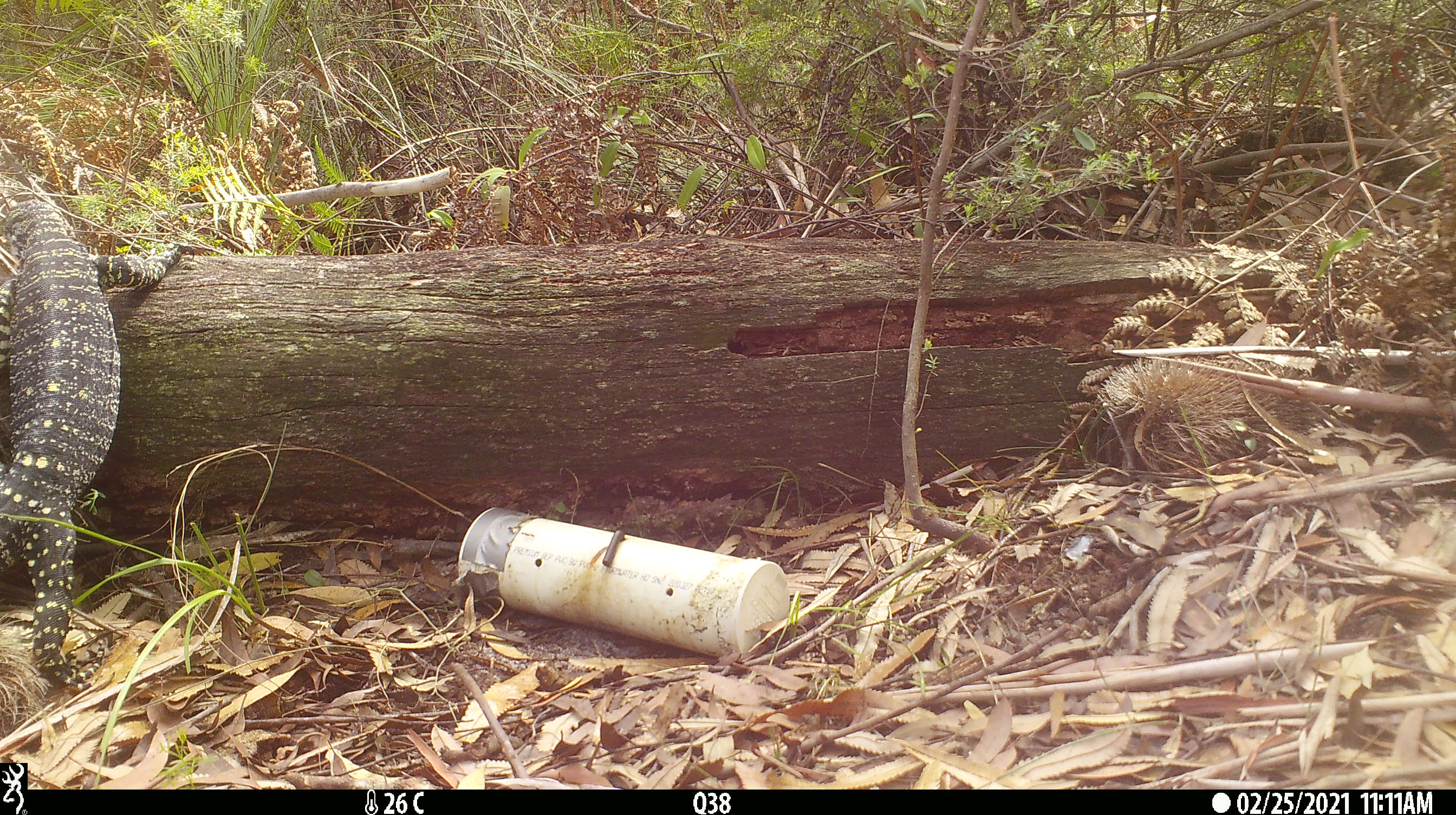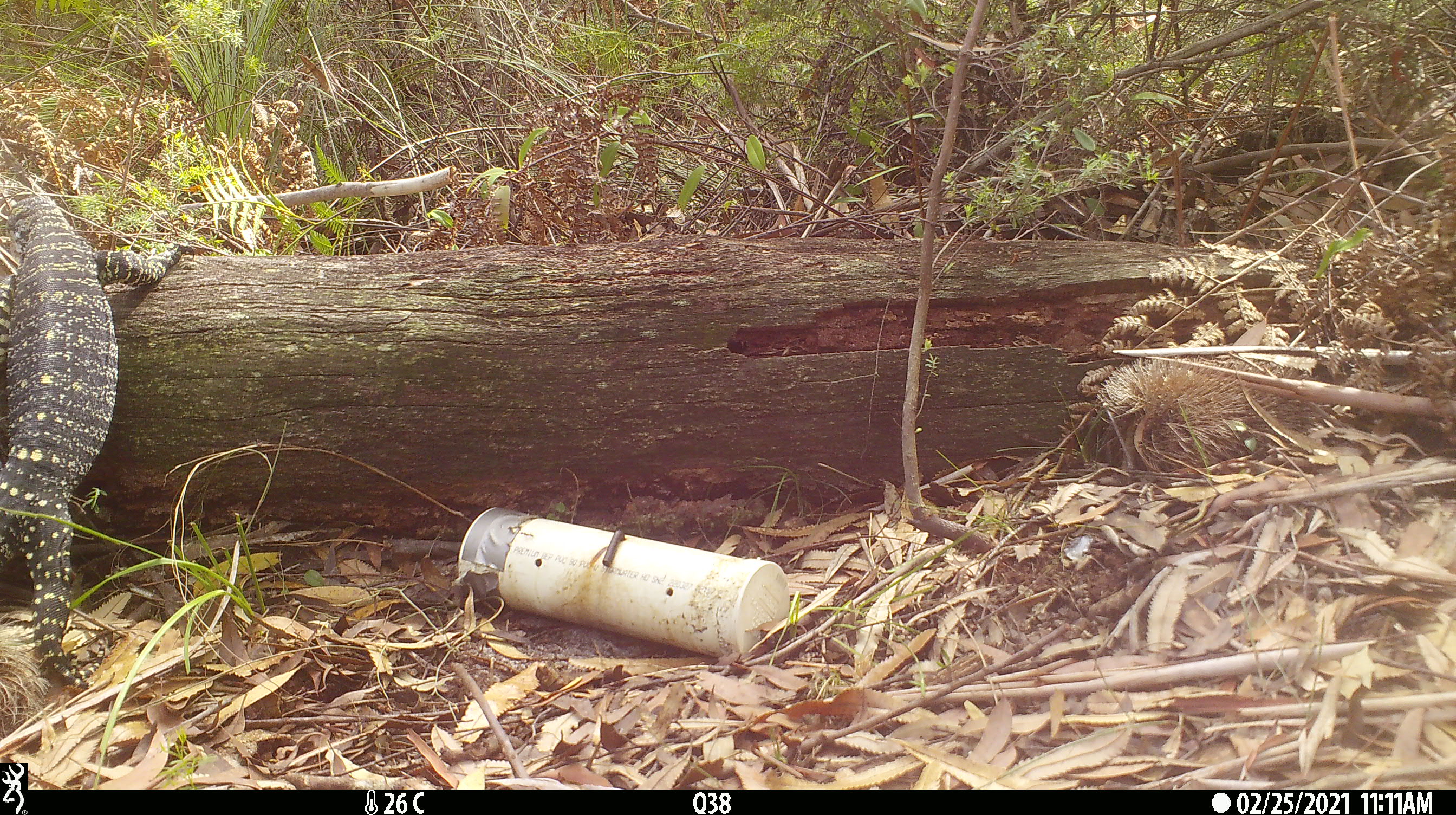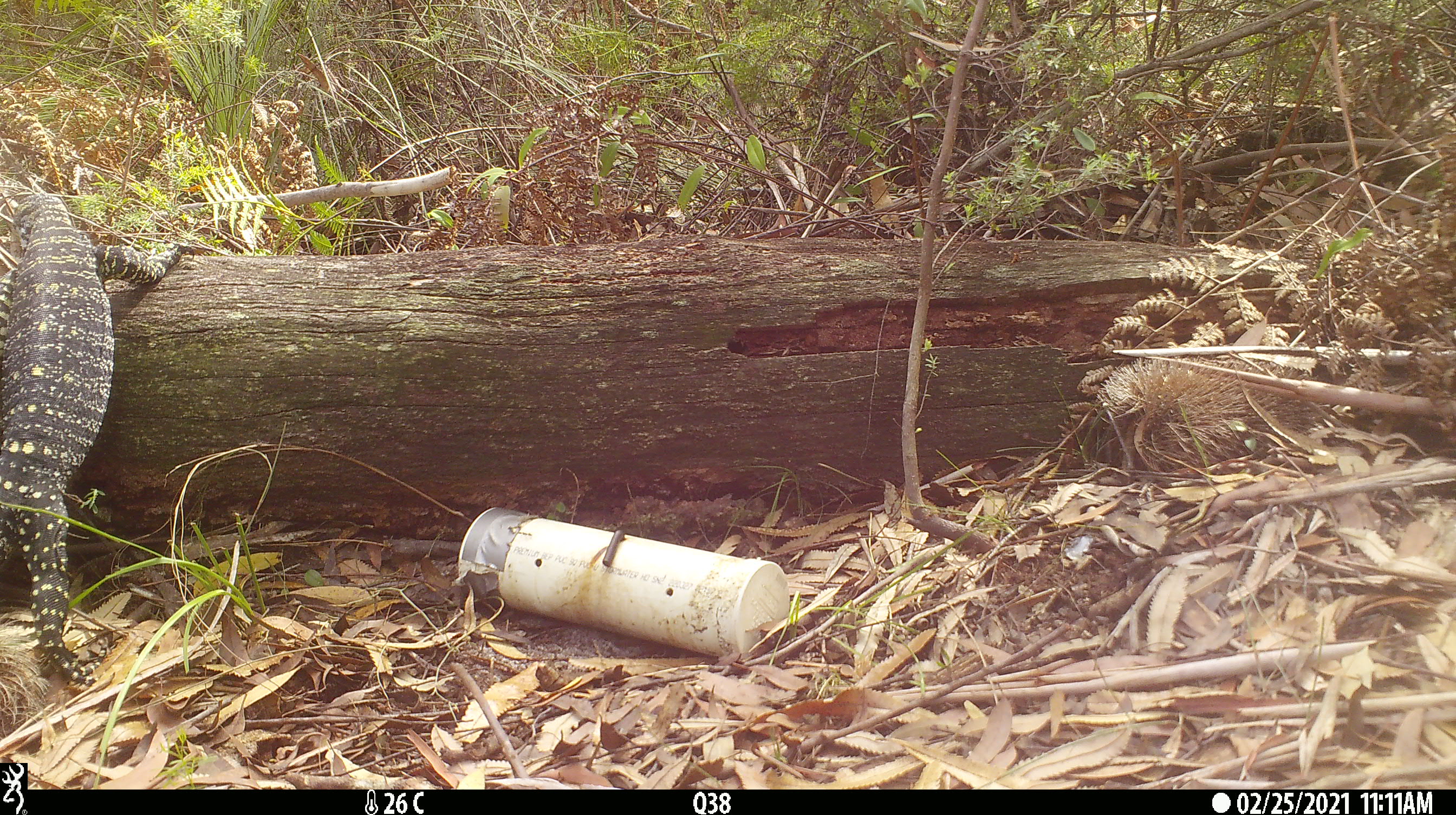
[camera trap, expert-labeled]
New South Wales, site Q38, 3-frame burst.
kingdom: Animalia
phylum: Chordata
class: Reptilia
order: Squamata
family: Varanidae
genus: Varanus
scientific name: Varanus varius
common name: lace monitor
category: goanna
Goanna (lace monitor) (Varanus varius).